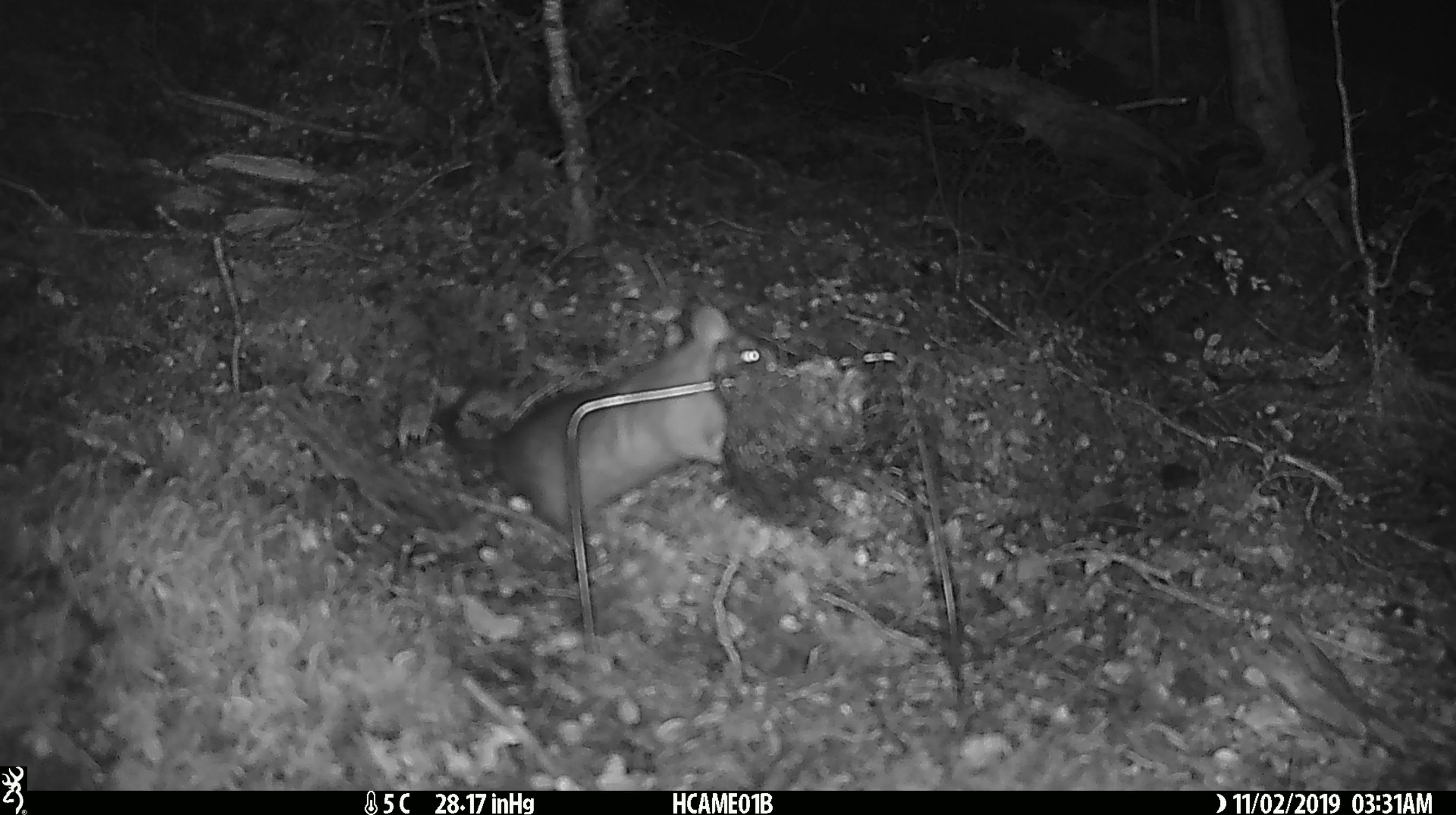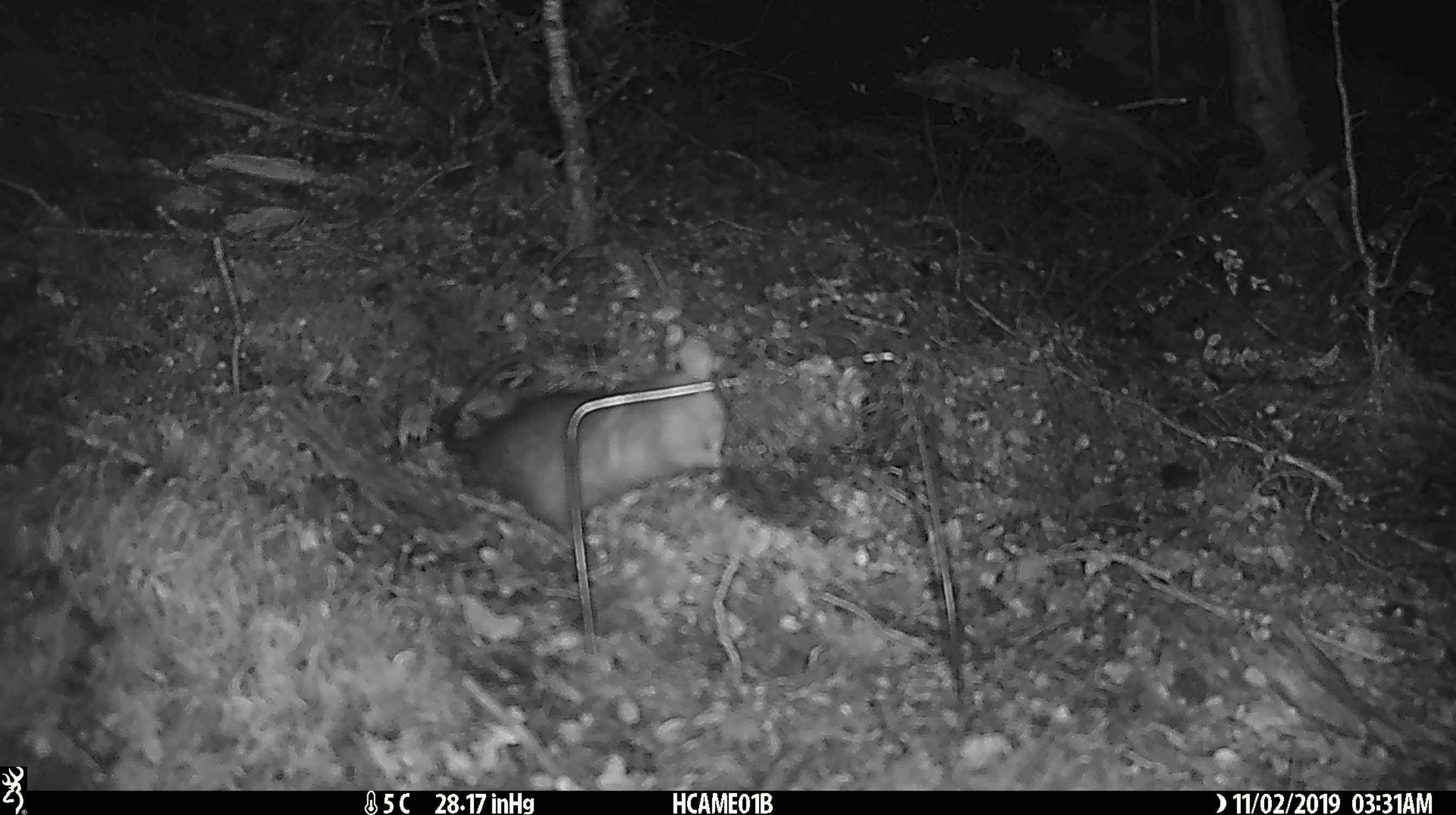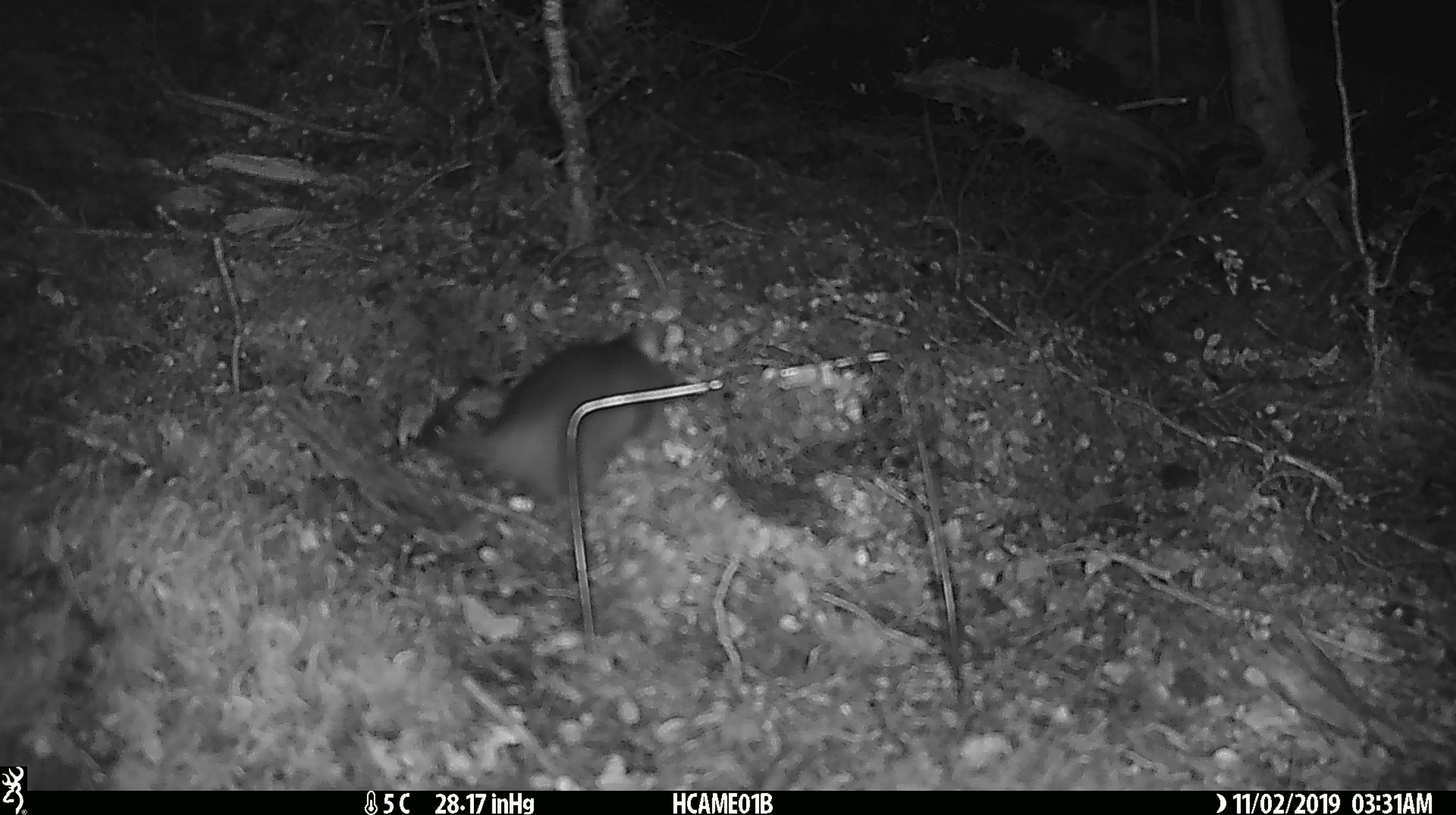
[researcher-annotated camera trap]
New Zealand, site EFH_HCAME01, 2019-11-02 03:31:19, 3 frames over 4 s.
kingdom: Animalia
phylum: Chordata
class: Mammalia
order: Rodentia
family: Muridae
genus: Rattus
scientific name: Rattus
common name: rat